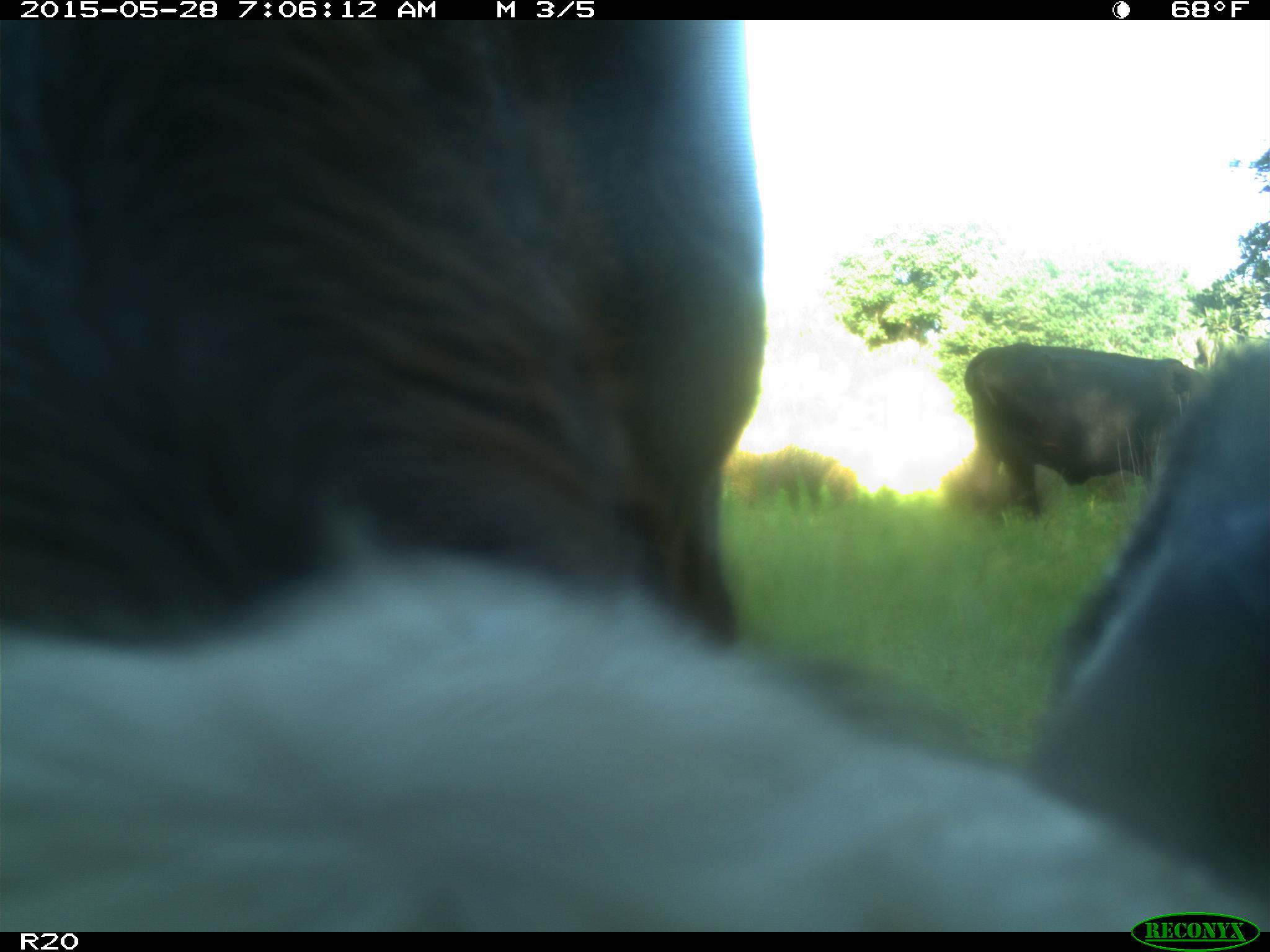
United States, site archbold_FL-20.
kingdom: Animalia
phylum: Chordata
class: Mammalia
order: Artiodactyla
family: Bovidae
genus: Bos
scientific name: Bos taurus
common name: domestic cow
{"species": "Bos taurus (domestic cow)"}